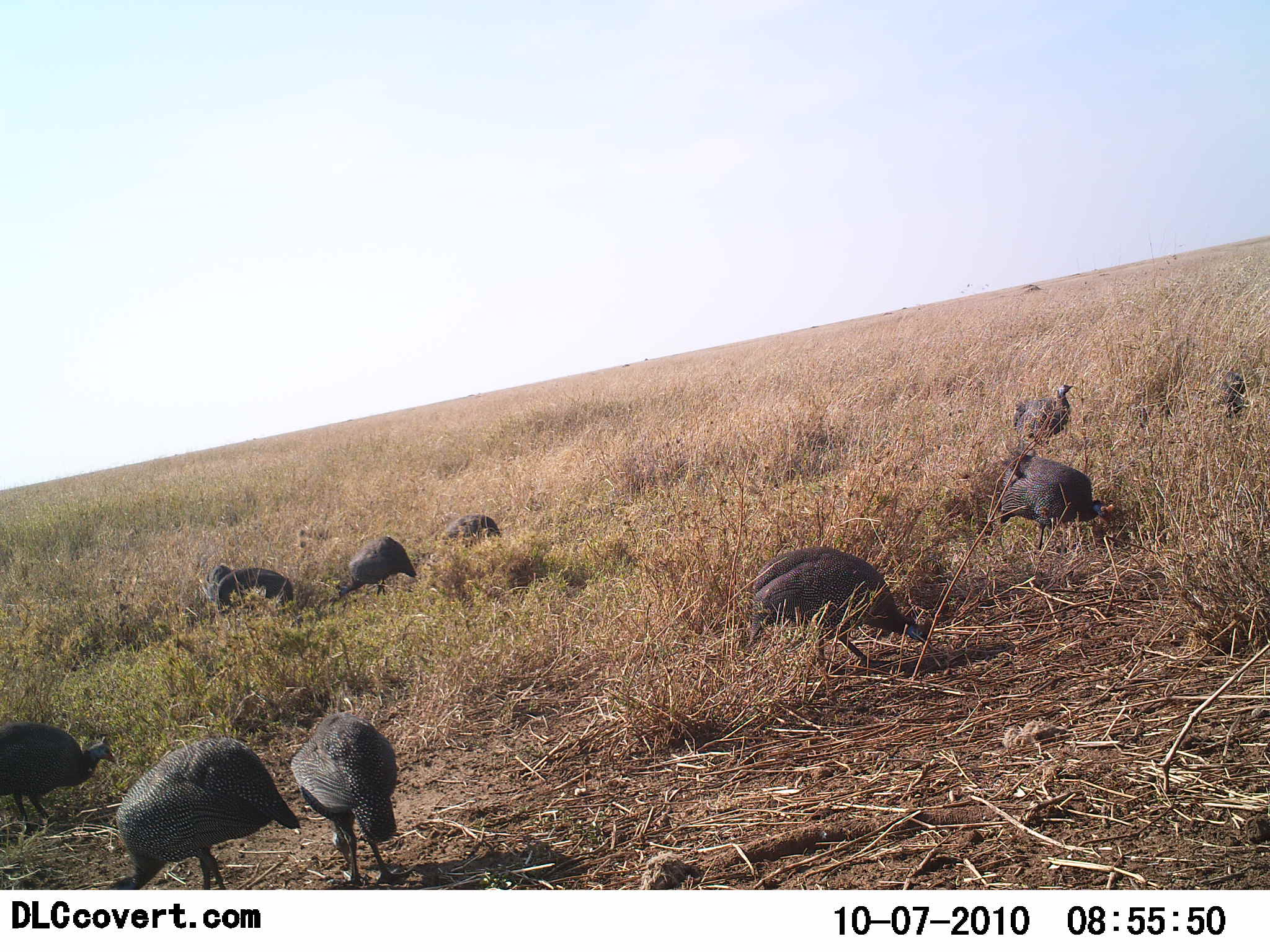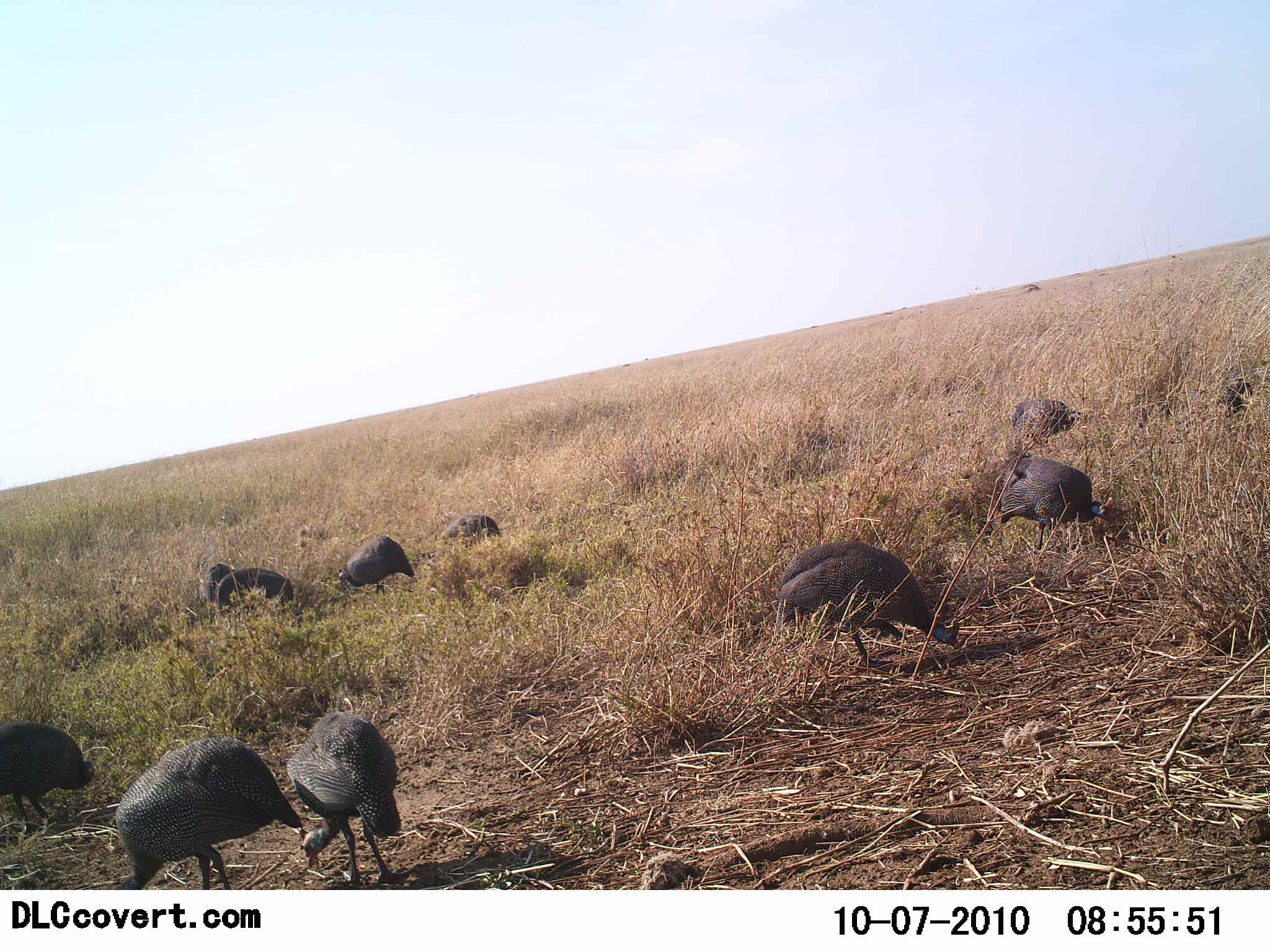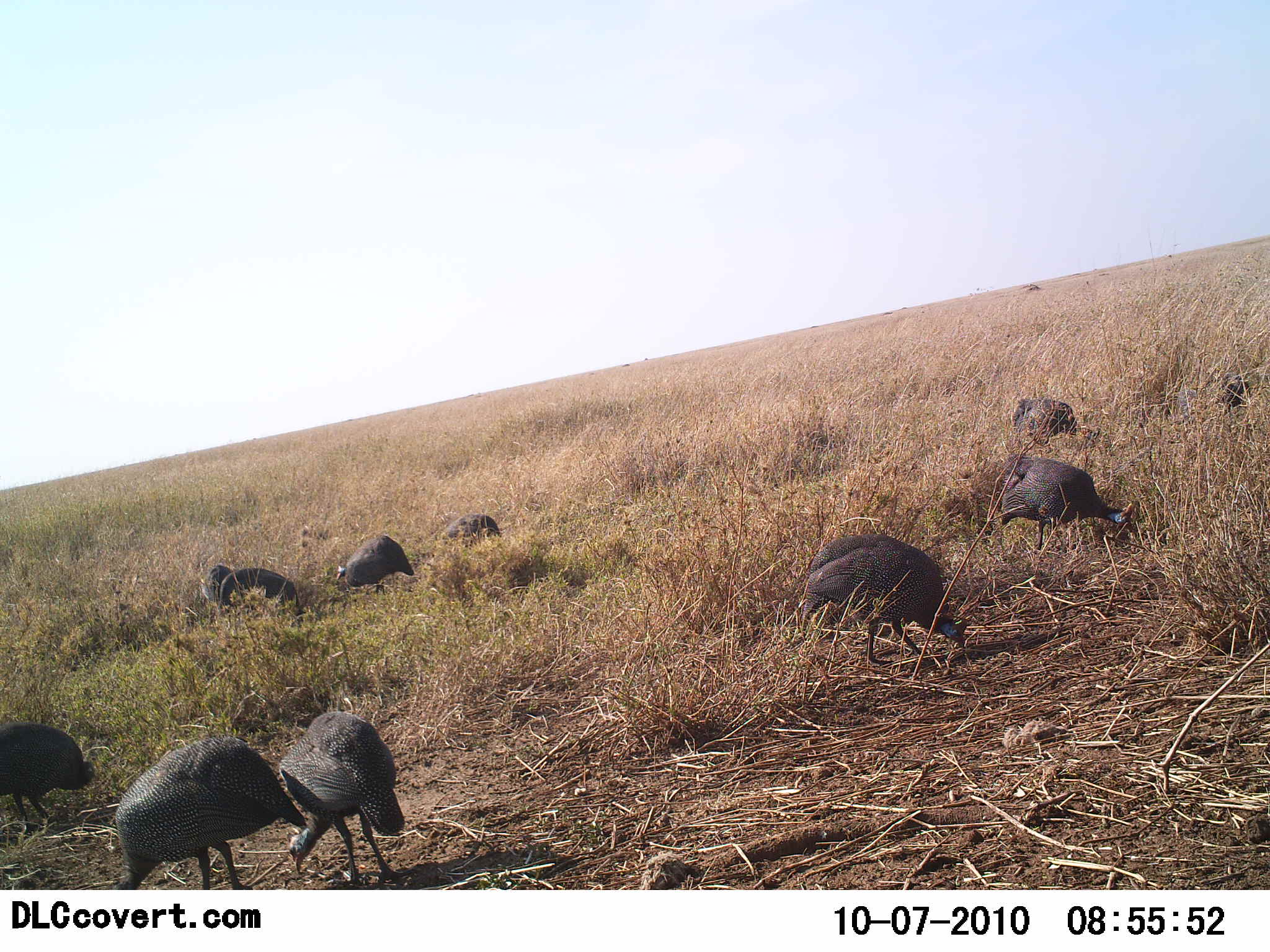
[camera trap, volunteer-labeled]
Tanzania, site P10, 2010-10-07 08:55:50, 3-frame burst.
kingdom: Animalia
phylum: Chordata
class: Aves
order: Galliformes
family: Numididae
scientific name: Numididae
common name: guinea fowl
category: guineafowl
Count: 10.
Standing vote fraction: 10%.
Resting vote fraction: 0%.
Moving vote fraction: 10%.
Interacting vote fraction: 0%.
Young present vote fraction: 0%.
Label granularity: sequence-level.